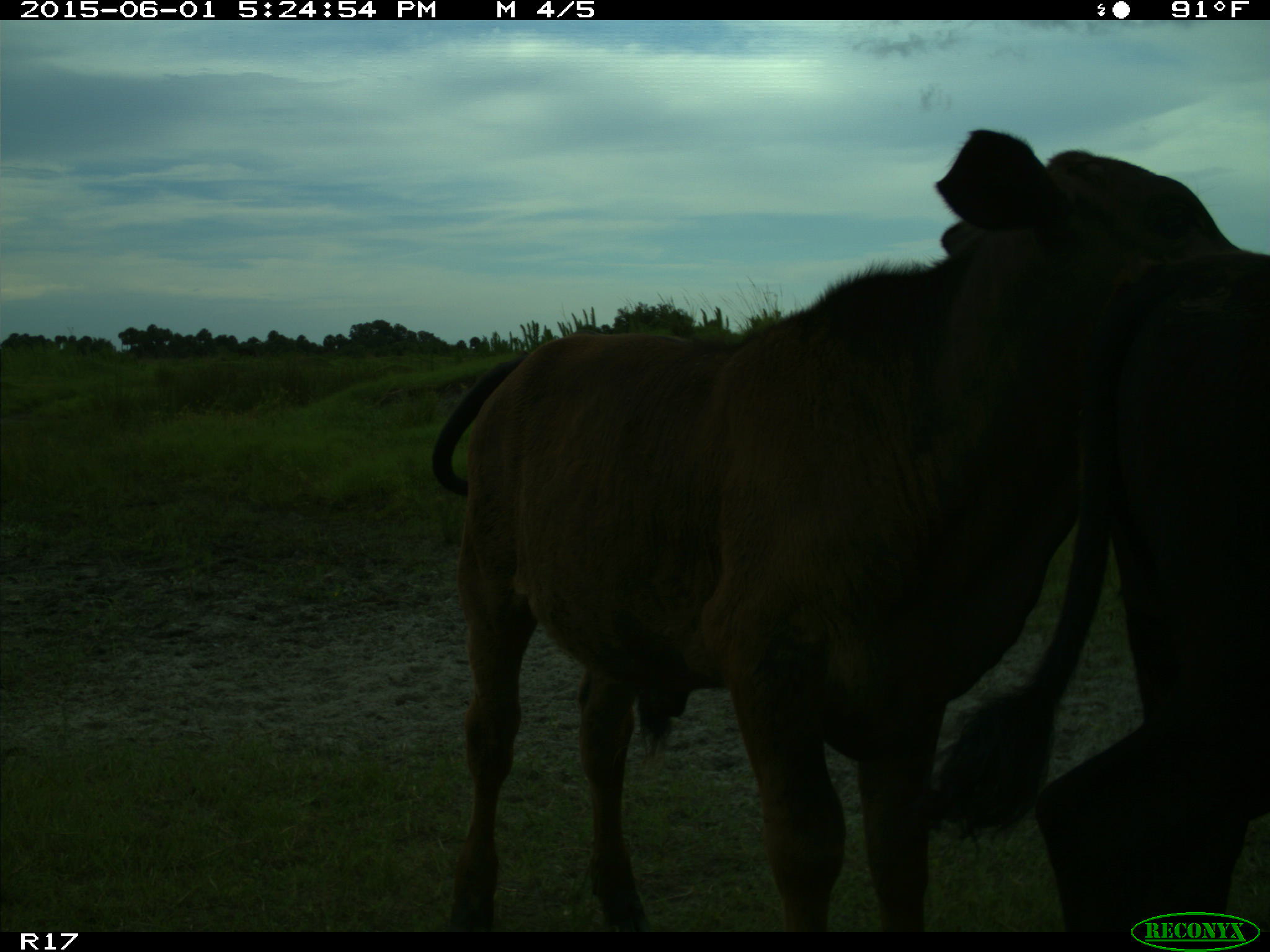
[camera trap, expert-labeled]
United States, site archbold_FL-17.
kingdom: Animalia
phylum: Chordata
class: Mammalia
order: Artiodactyla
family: Bovidae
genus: Bos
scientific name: Bos taurus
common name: domestic cow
Bos taurus (domestic cow).